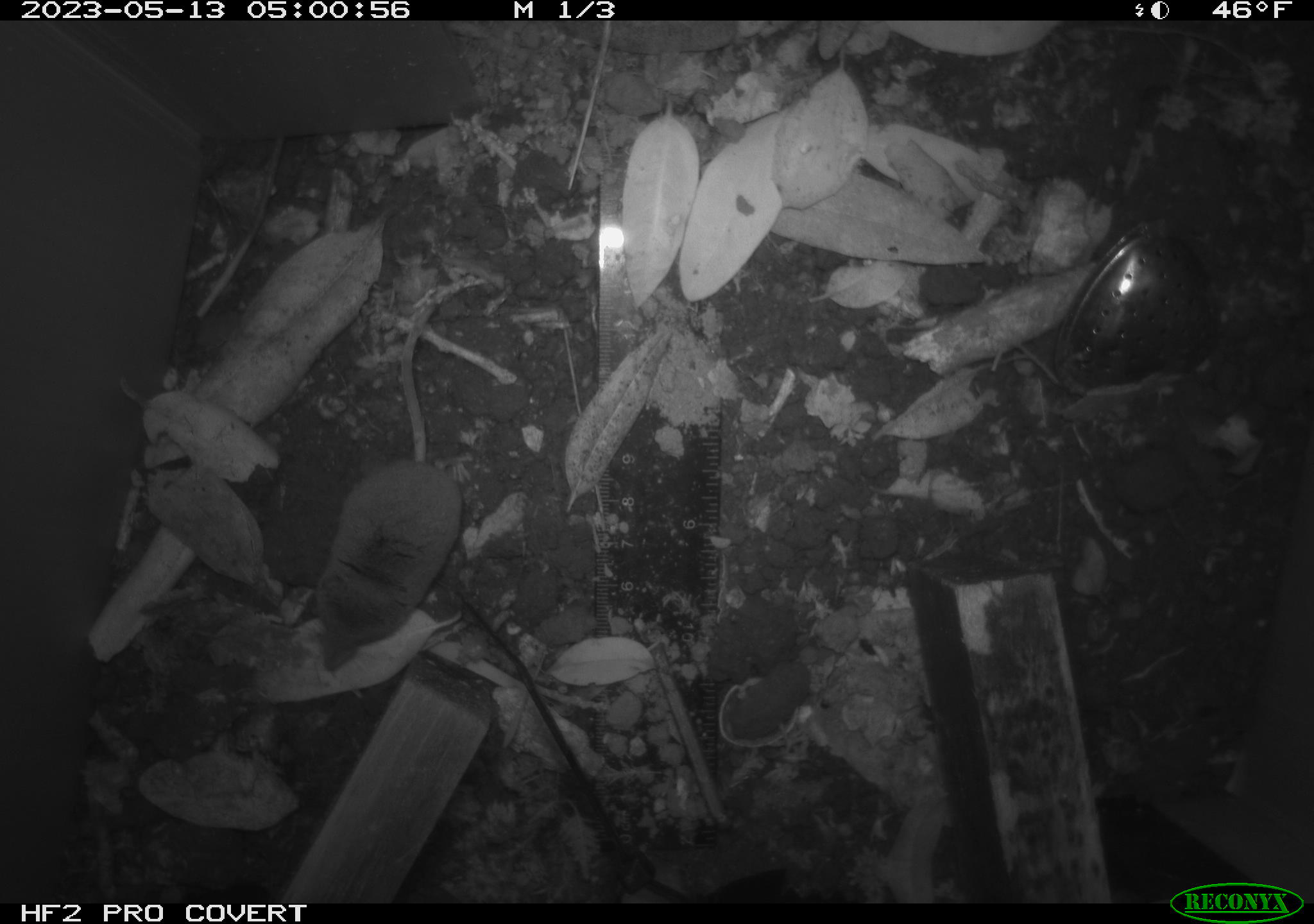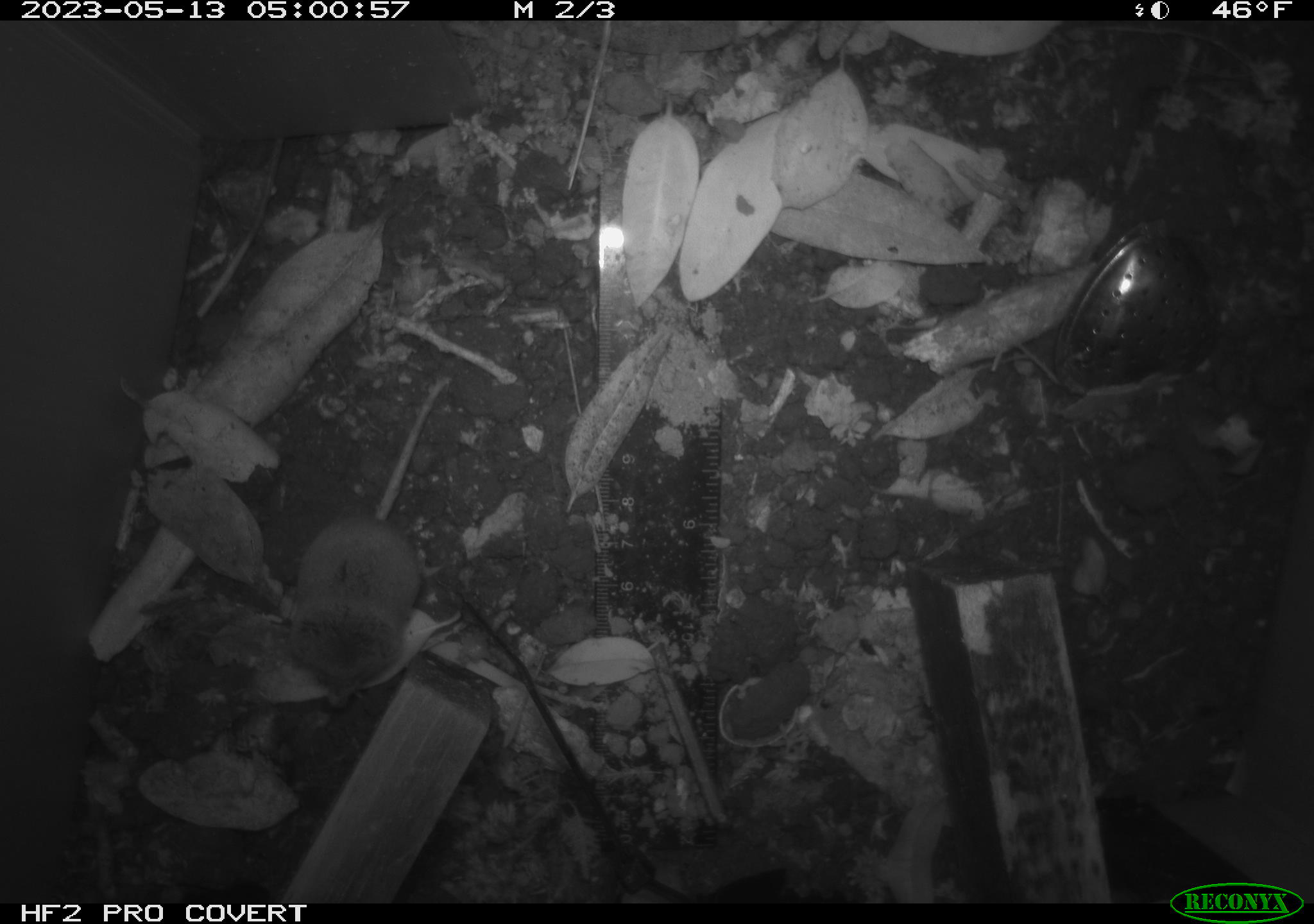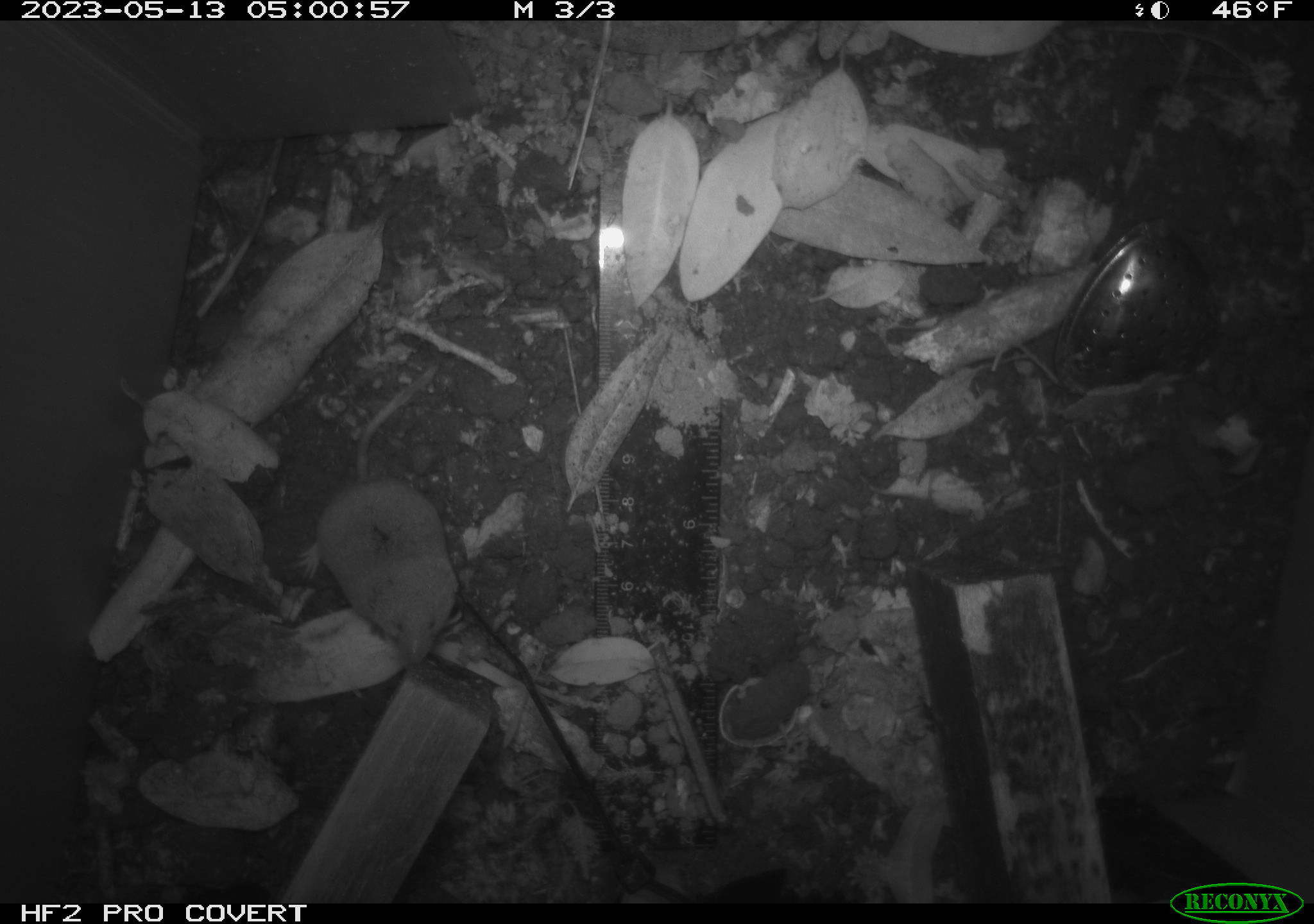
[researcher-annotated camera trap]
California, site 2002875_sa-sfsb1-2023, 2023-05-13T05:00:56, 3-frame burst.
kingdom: Animalia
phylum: Chordata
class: Mammalia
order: Eulipotyphla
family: Soricidae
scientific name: Soricidae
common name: shrews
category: soricidae family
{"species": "soricidae family (shrews) (Soricidae)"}